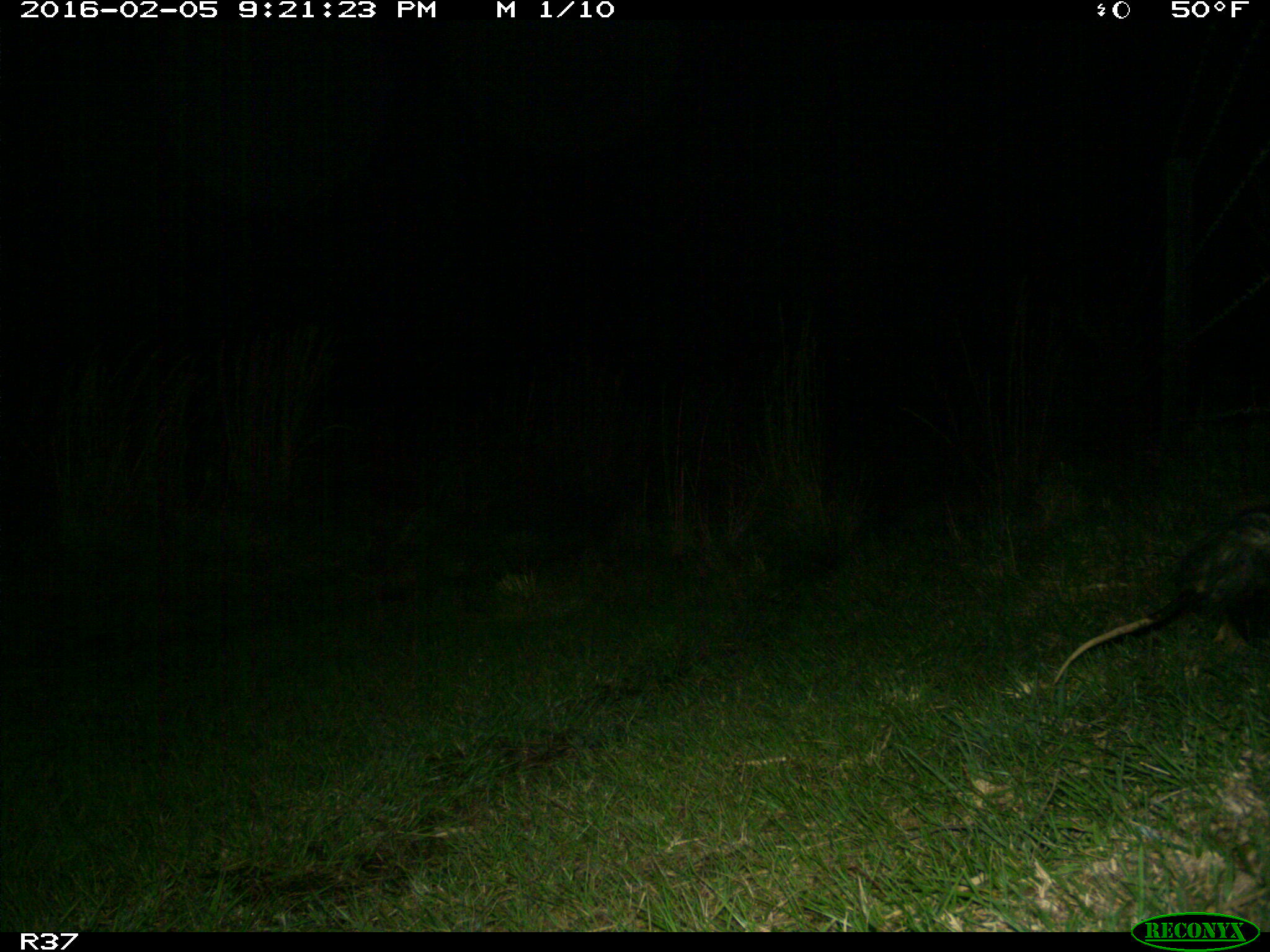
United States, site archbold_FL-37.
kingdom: Animalia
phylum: Chordata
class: Mammalia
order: Didelphimorphia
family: Didelphidae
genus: Didelphis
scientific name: Didelphis virginiana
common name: virginia opossum